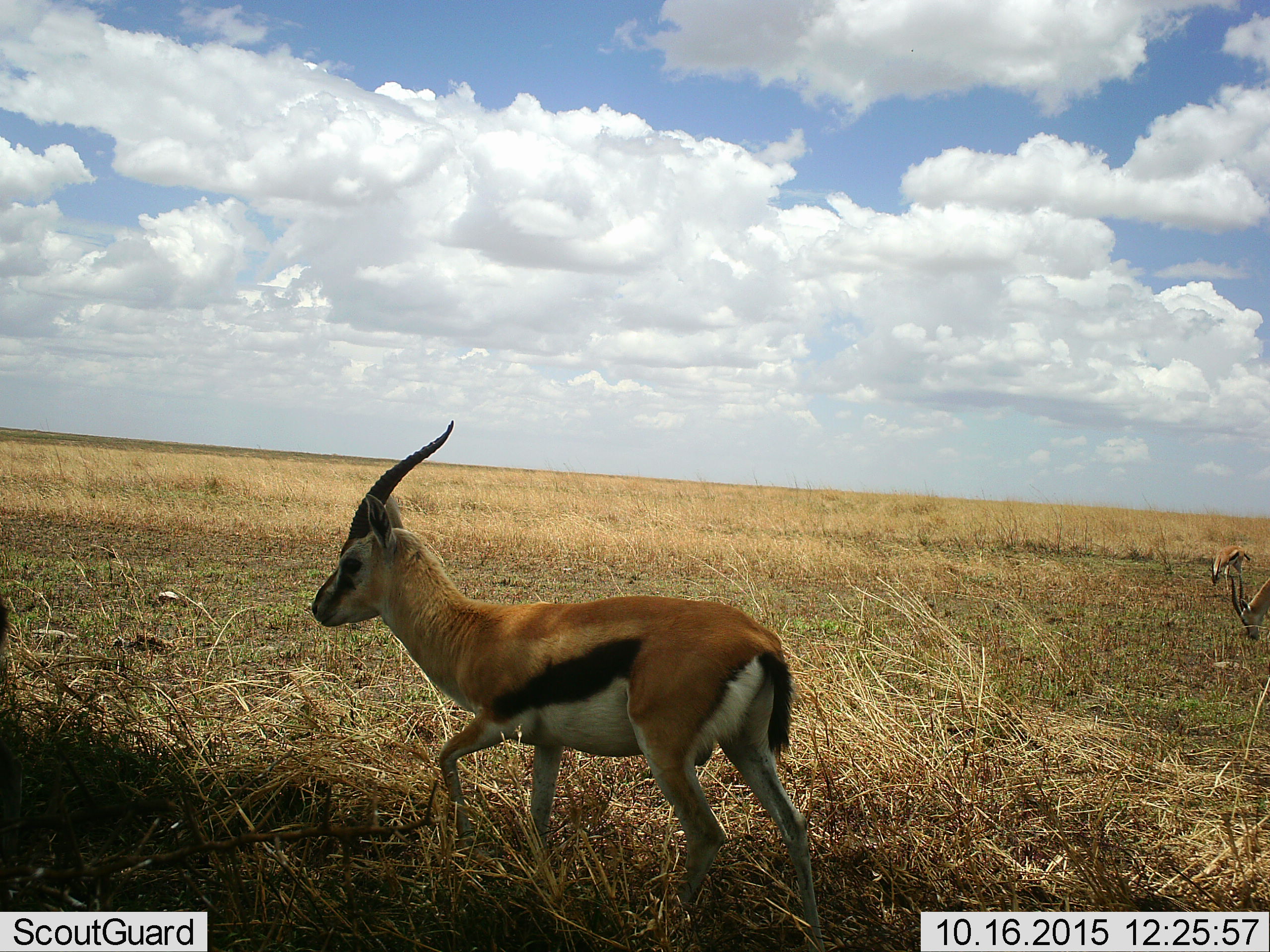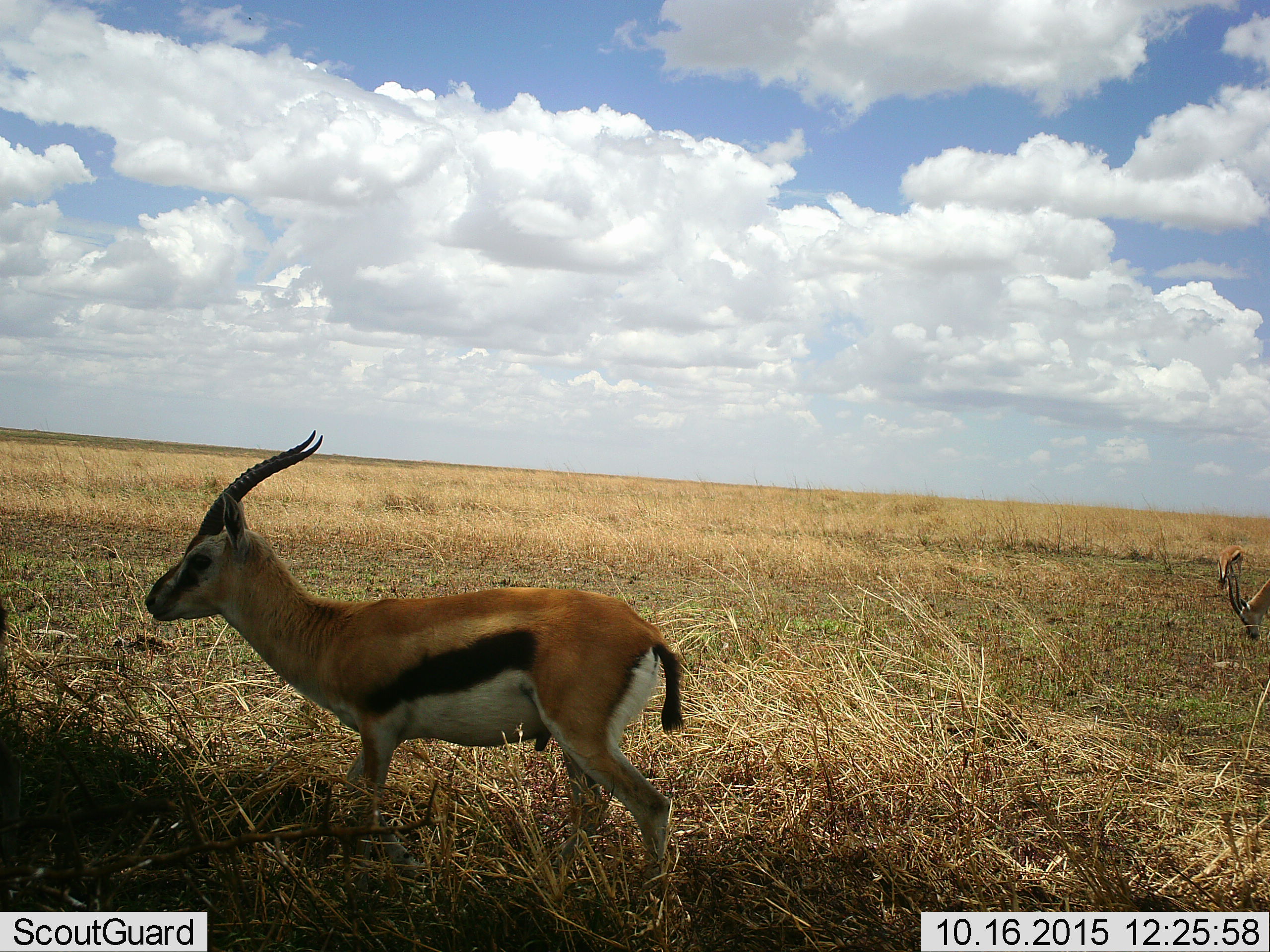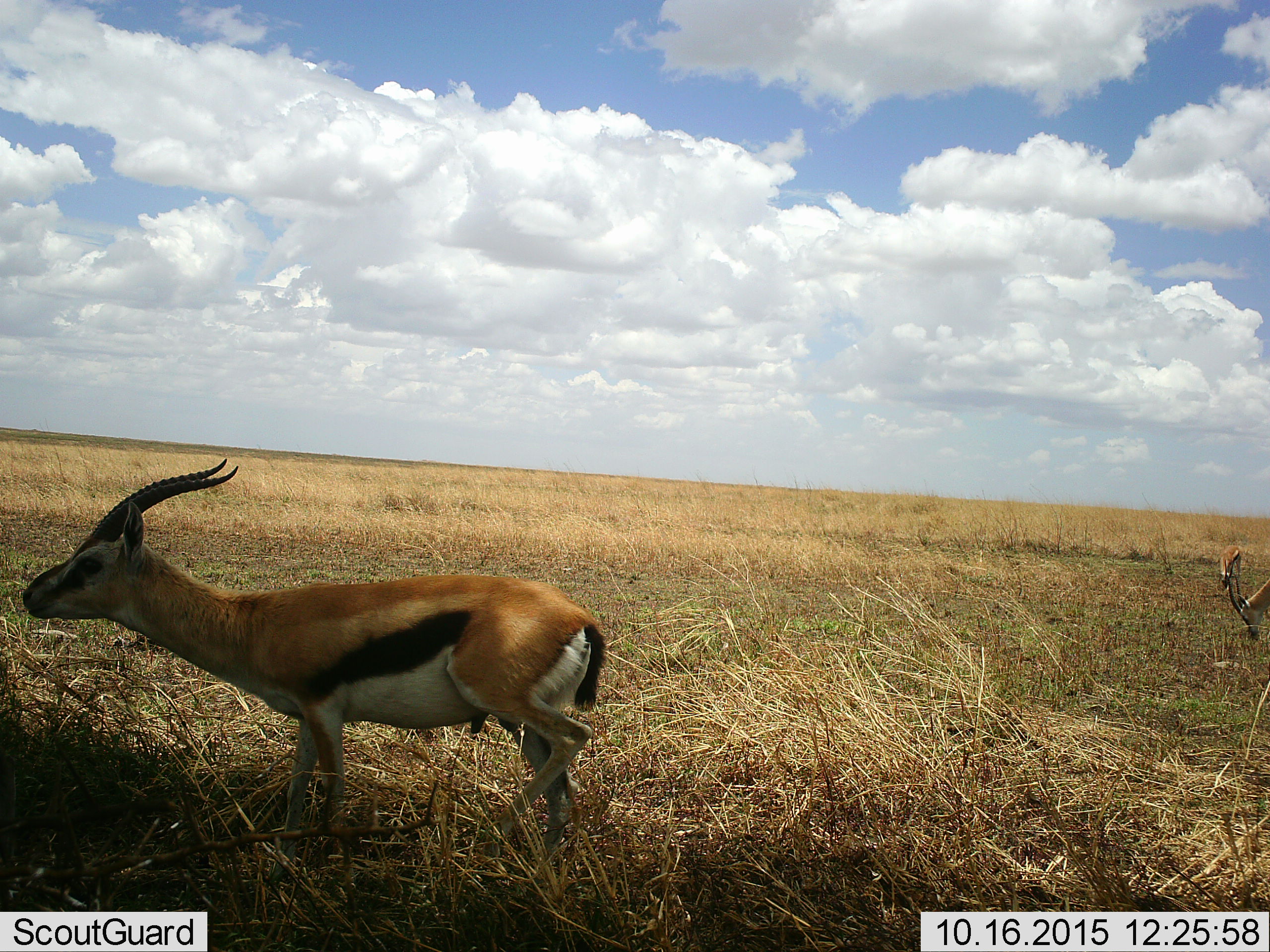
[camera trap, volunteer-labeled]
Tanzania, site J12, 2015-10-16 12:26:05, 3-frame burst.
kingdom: Animalia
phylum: Chordata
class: Mammalia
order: Artiodactyla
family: Bovidae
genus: Eudorcas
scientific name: Eudorcas thomsonii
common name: thomson's gazelle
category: gazellethomsons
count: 3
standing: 70%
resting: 10%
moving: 70%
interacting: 0%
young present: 0%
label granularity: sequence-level